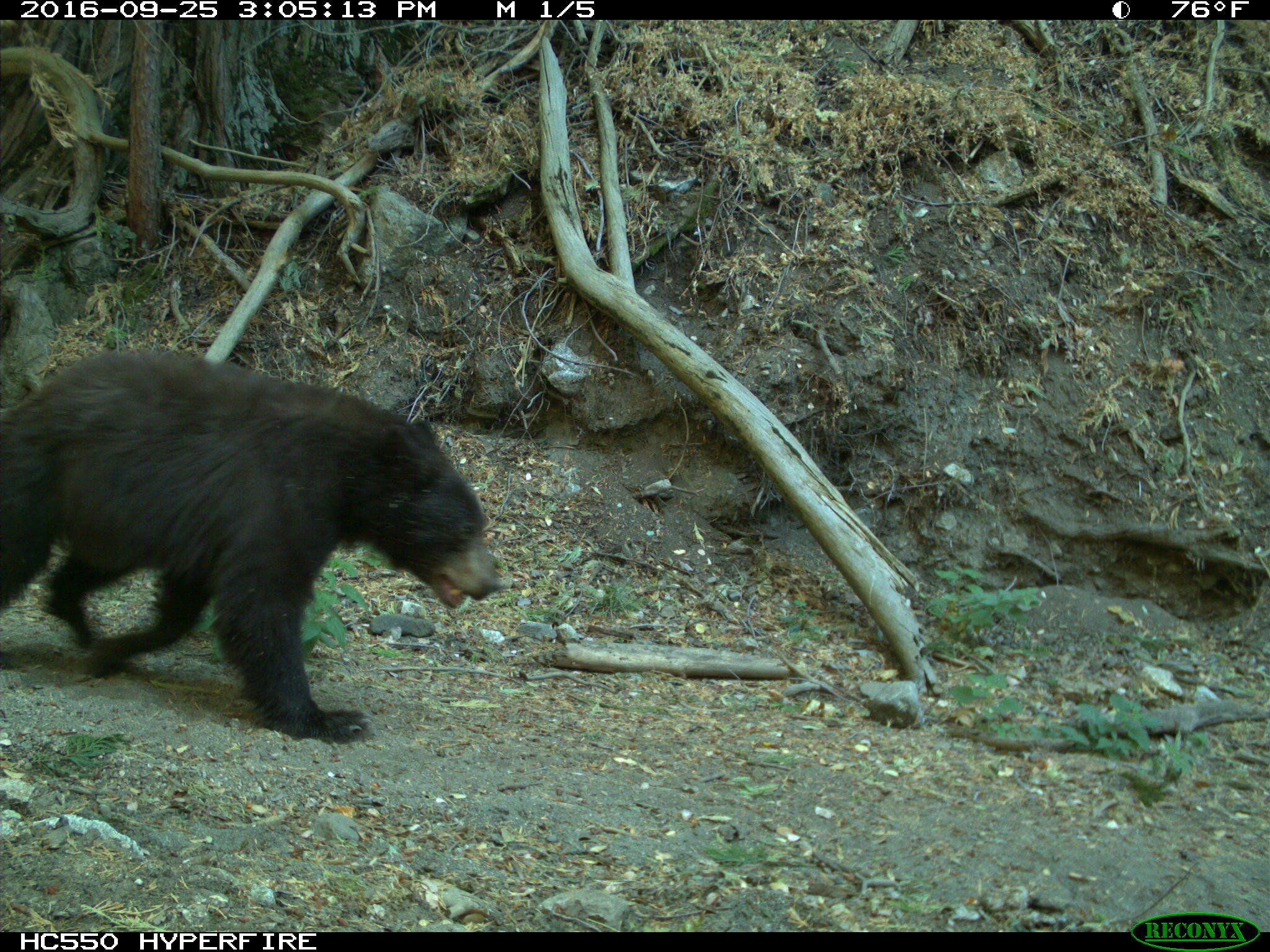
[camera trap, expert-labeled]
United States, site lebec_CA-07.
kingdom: Animalia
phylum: Chordata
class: Mammalia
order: Carnivora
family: Ursidae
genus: Ursus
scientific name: Ursus americanus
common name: american black bear